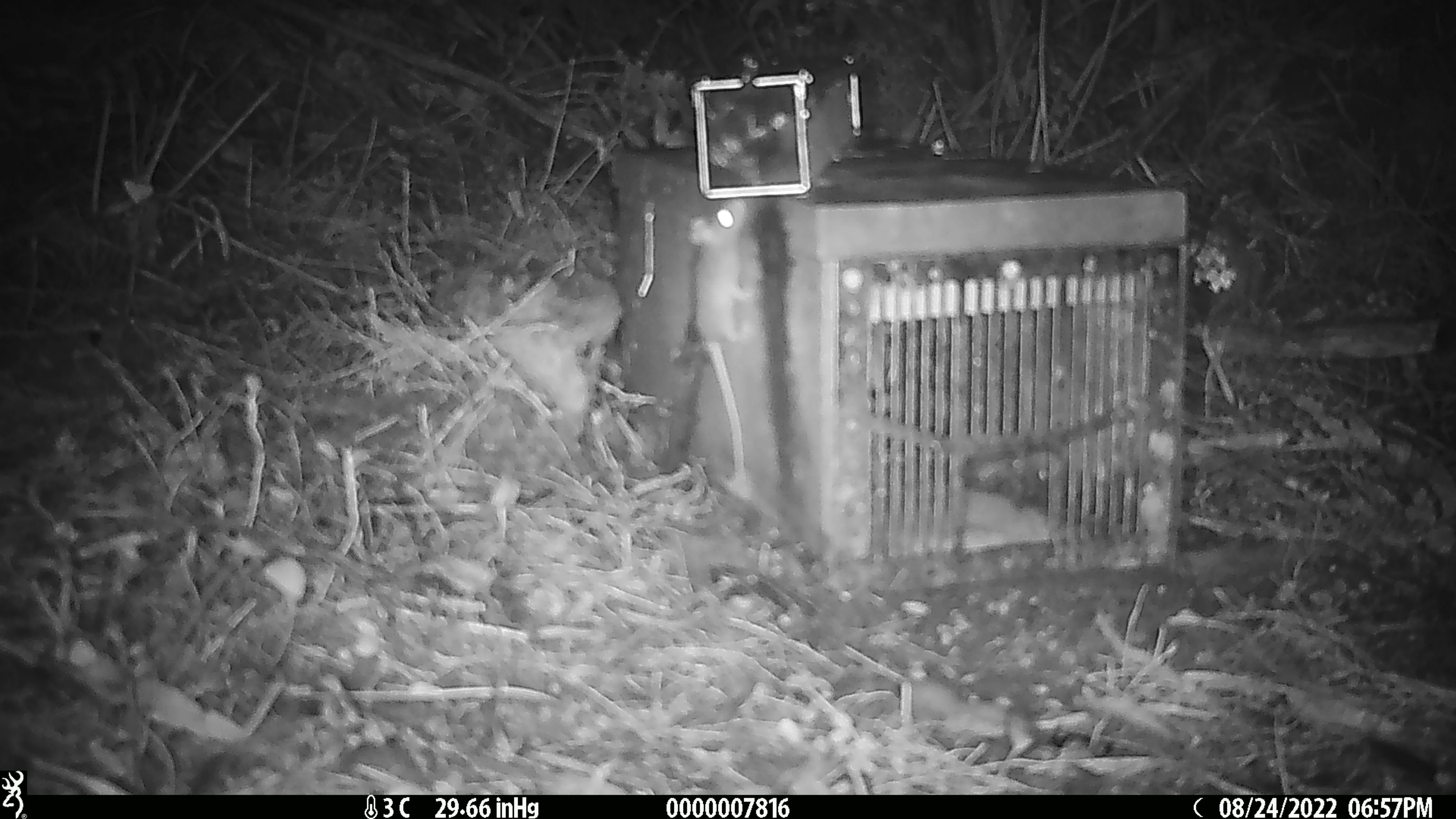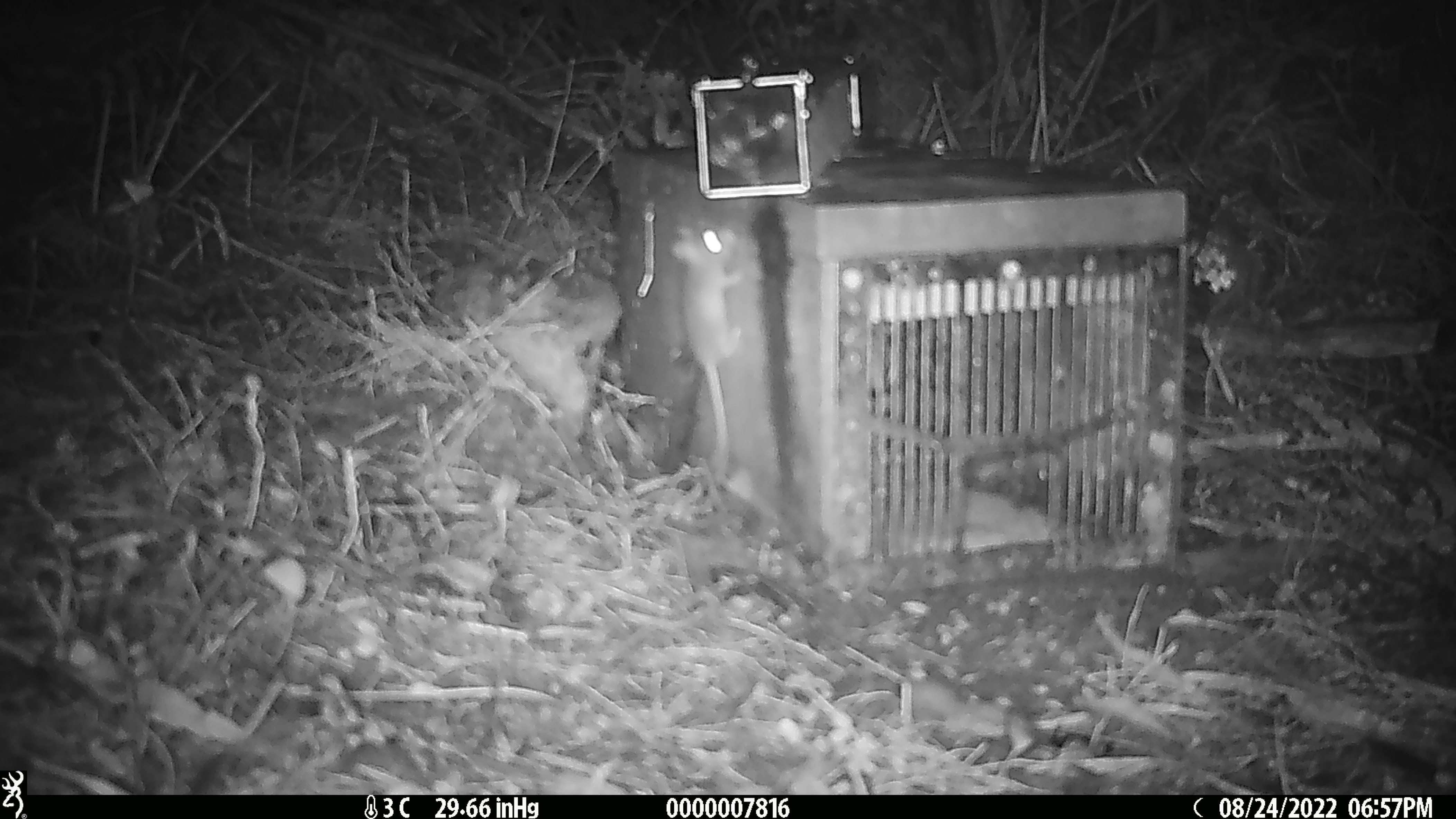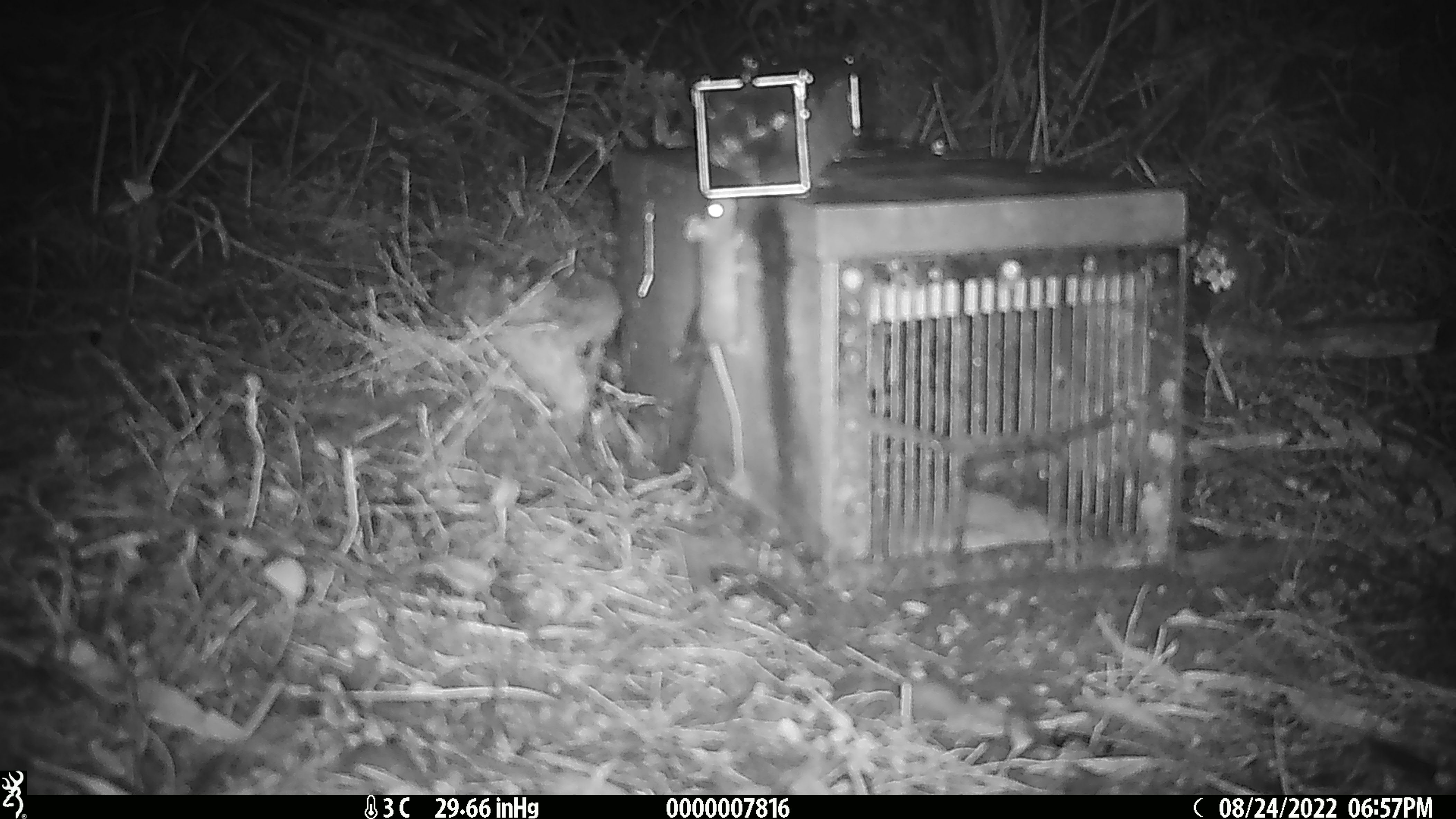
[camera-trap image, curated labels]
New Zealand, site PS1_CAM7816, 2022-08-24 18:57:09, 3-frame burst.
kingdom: Animalia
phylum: Chordata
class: Mammalia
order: Rodentia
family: Muridae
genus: Mus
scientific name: Mus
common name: mouse